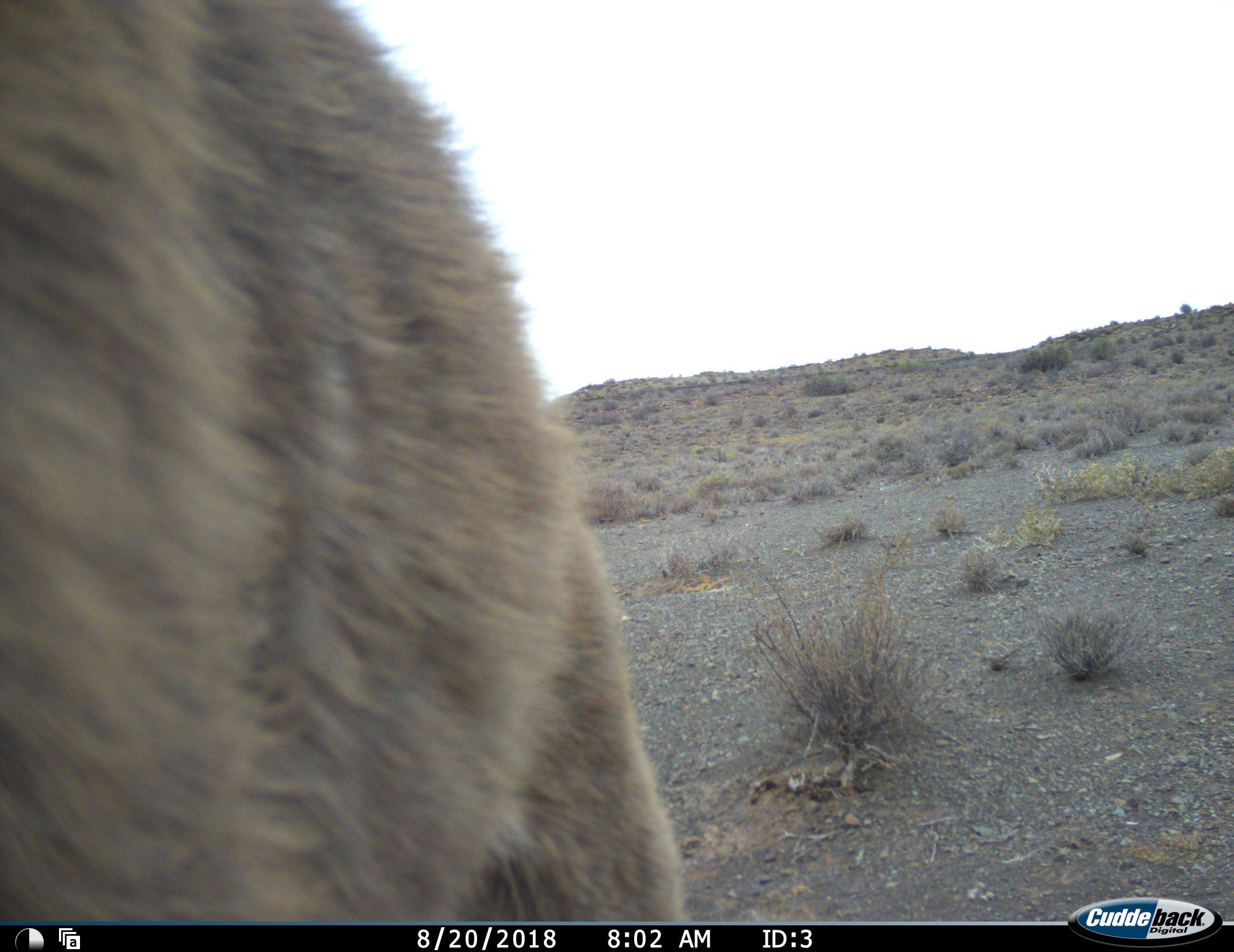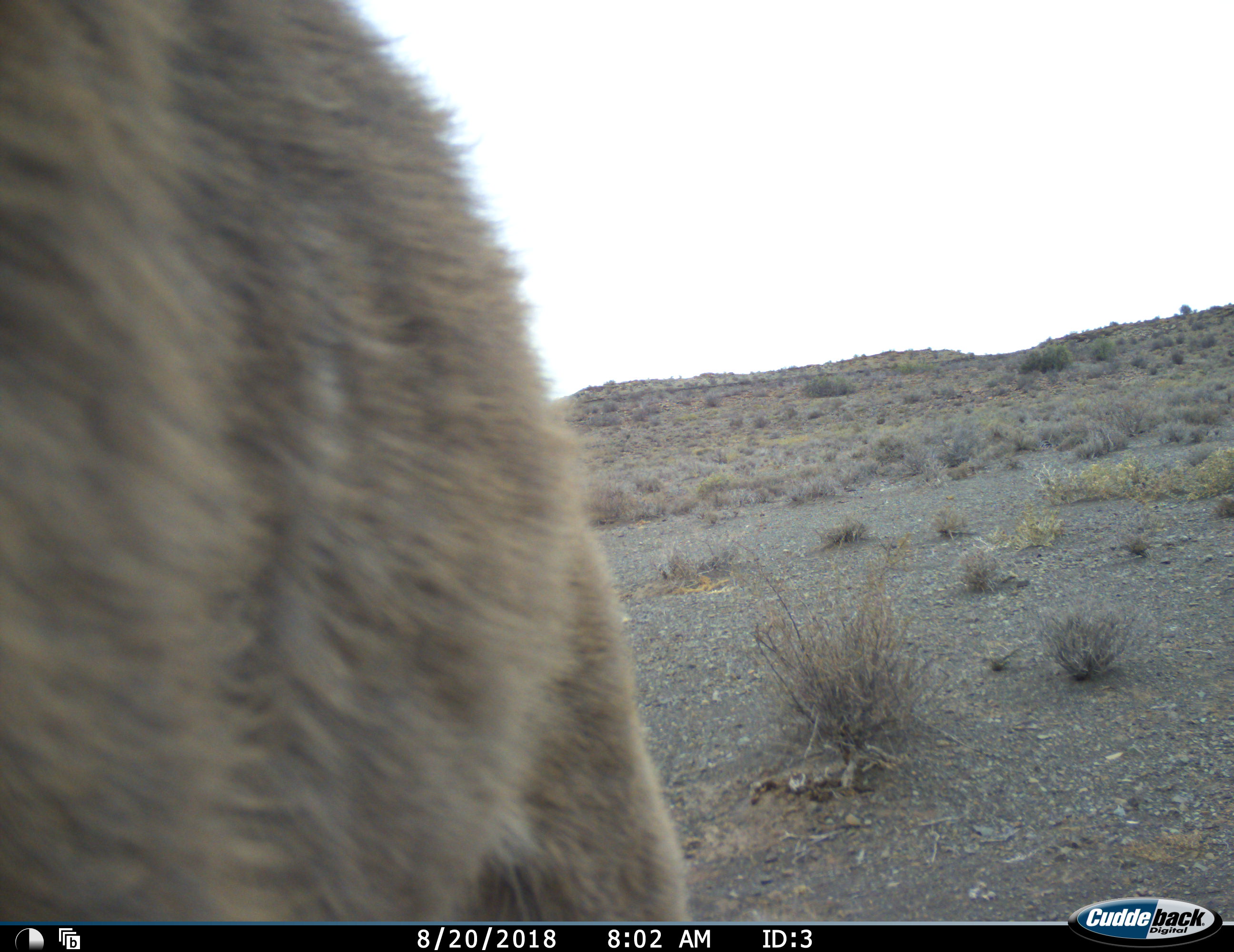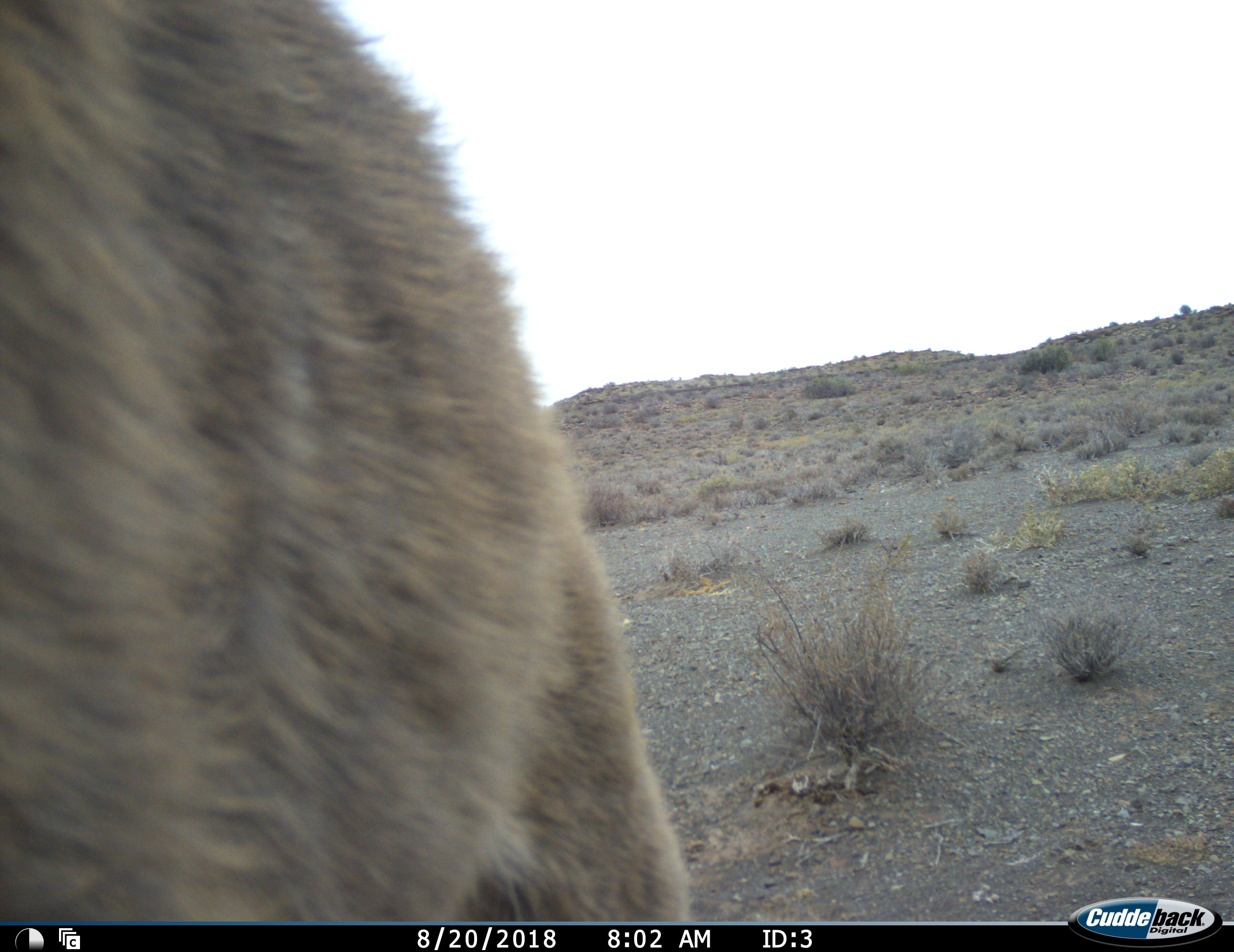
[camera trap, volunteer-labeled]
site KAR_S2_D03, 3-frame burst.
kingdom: Animalia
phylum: Chordata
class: Mammalia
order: Primates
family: Cercopithecidae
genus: Papio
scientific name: Papio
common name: baboon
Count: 1.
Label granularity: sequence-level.